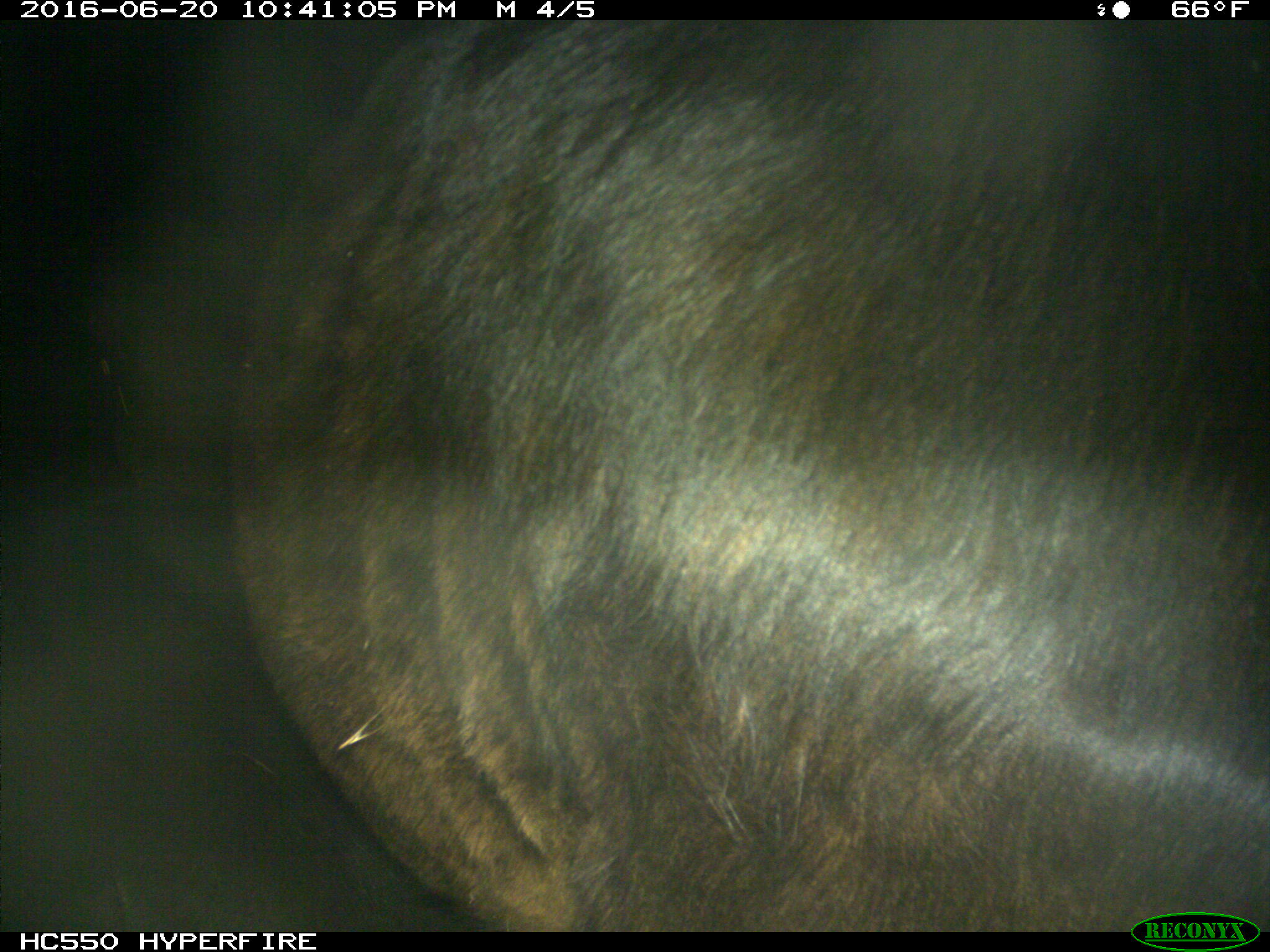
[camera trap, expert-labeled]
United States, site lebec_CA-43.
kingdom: Animalia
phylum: Chordata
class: Mammalia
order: Artiodactyla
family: Bovidae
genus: Bos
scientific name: Bos taurus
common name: domestic cow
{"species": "Bos taurus (domestic cow)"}